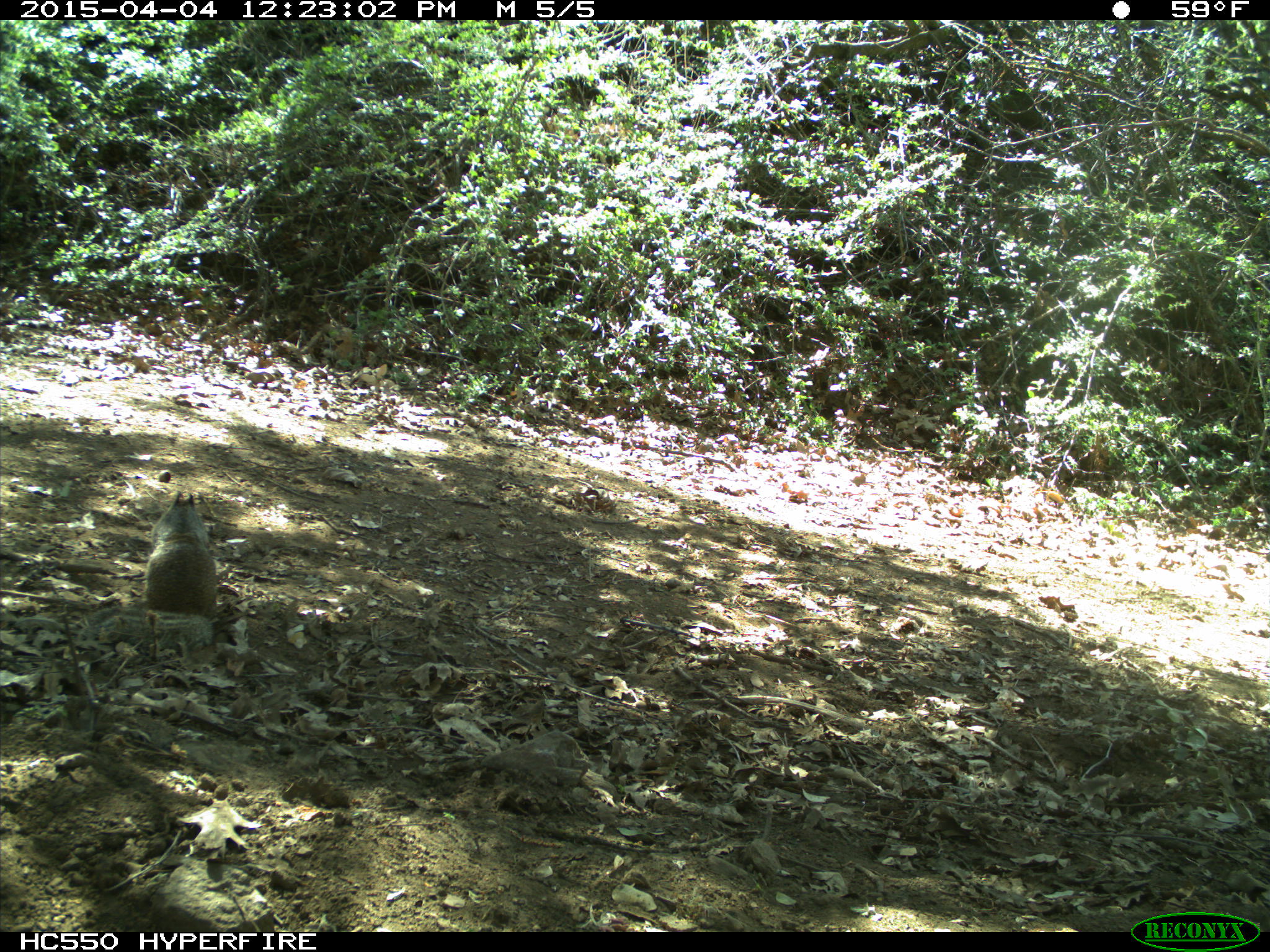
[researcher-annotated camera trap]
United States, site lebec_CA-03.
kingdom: Animalia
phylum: Chordata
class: Mammalia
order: Rodentia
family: Sciuridae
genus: Otospermophilus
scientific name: Otospermophilus beecheyi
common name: california ground squirrel